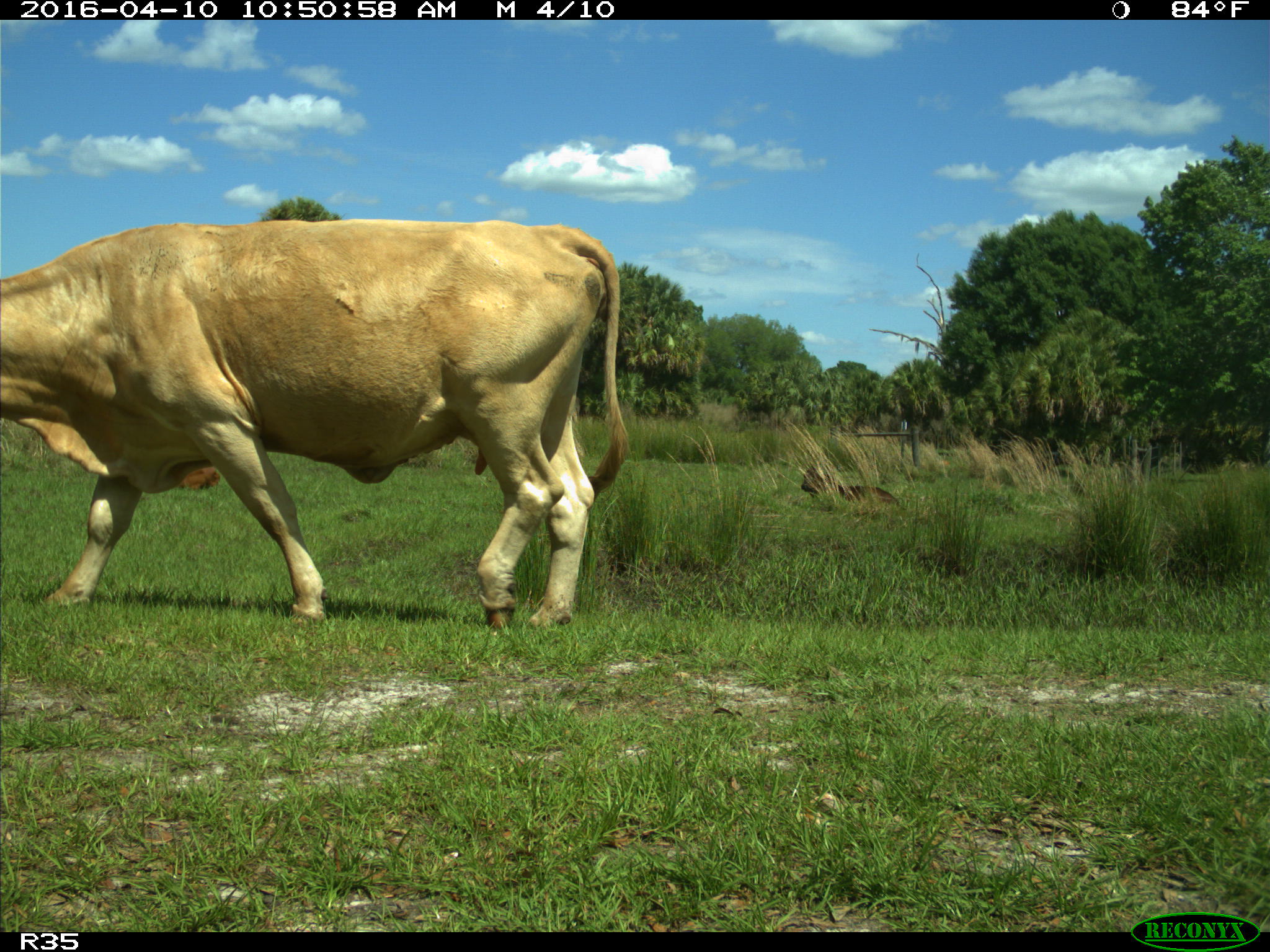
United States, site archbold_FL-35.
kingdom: Animalia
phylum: Chordata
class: Mammalia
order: Artiodactyla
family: Bovidae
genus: Bos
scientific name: Bos taurus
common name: domestic cow